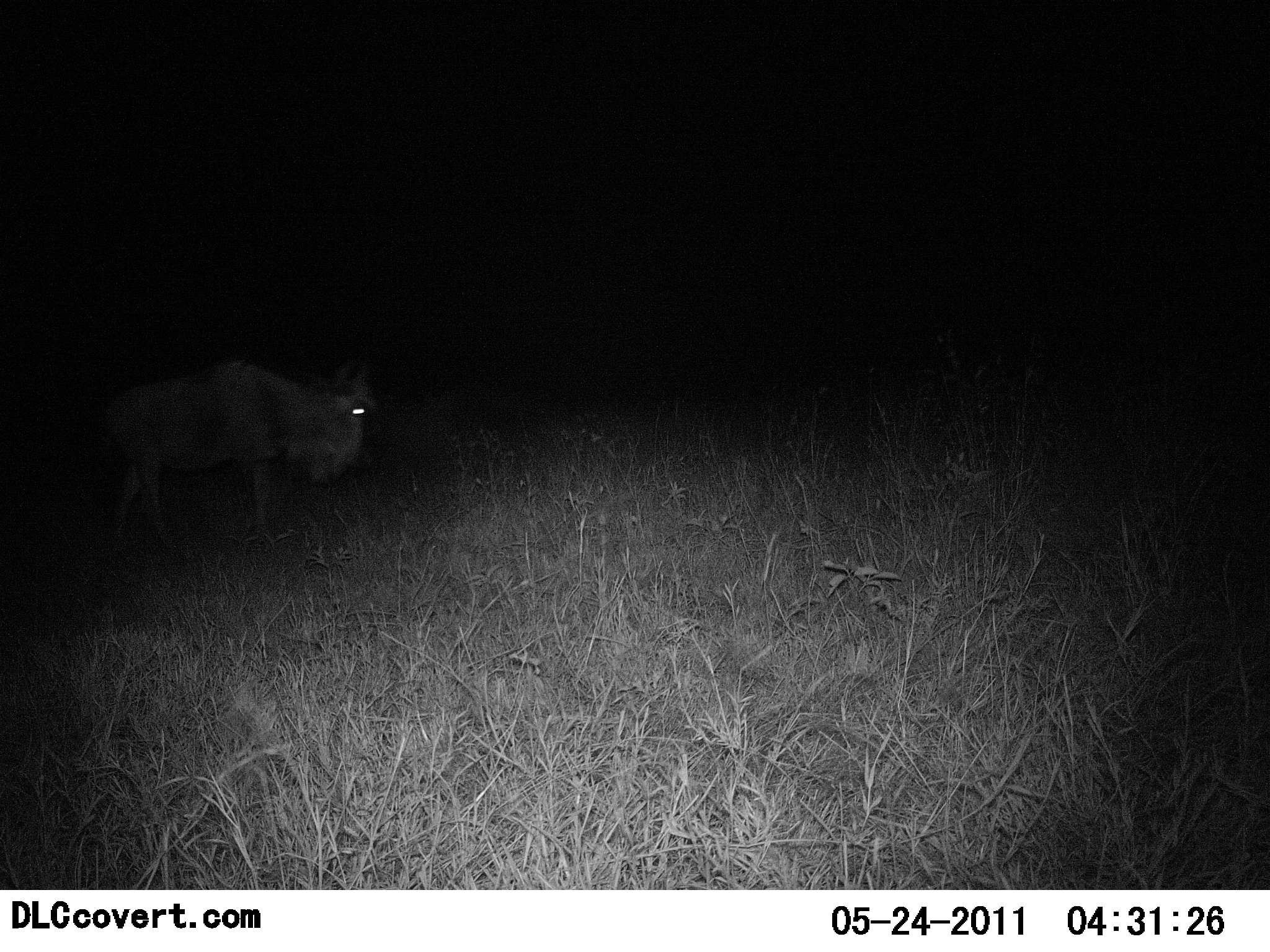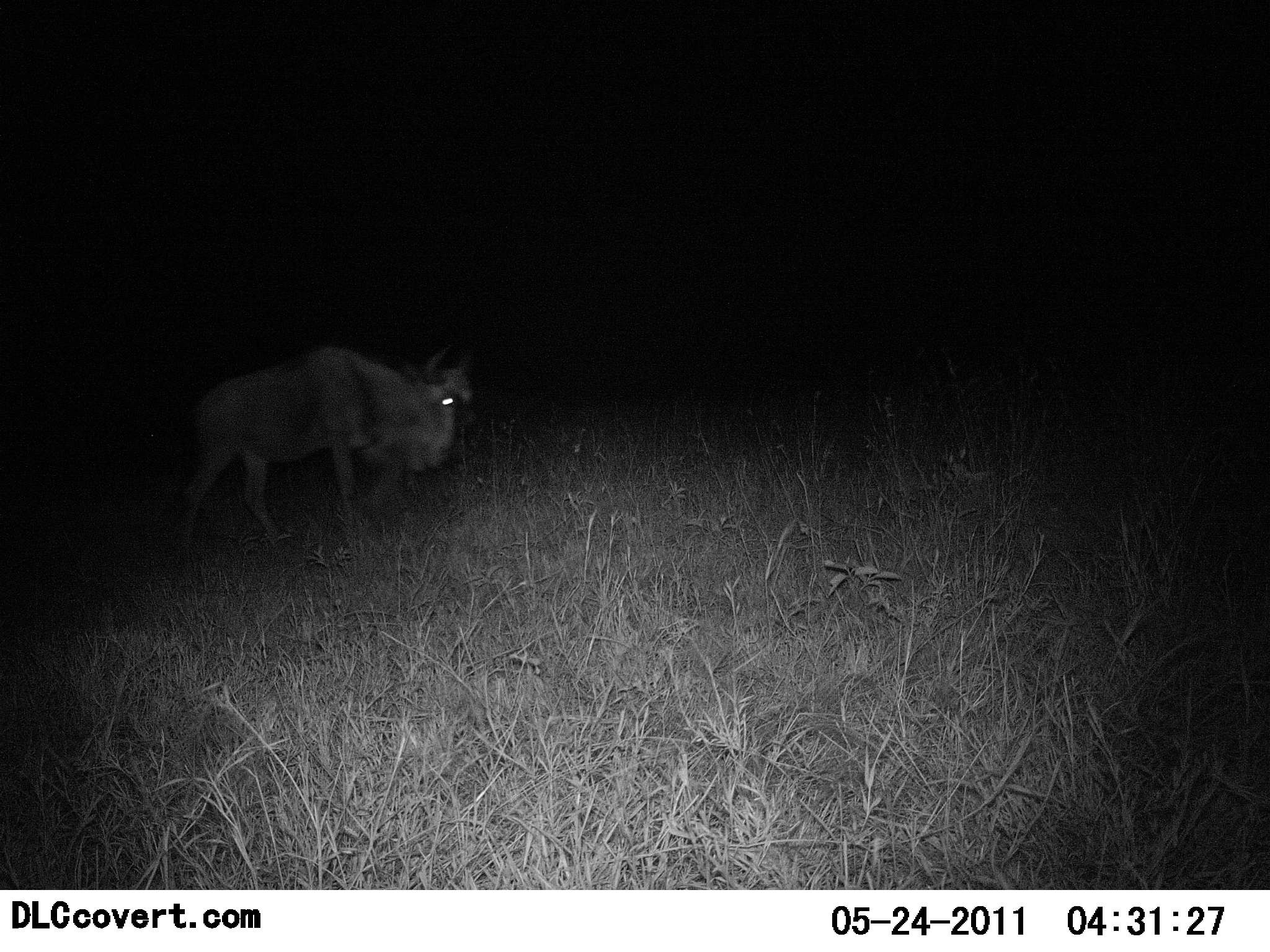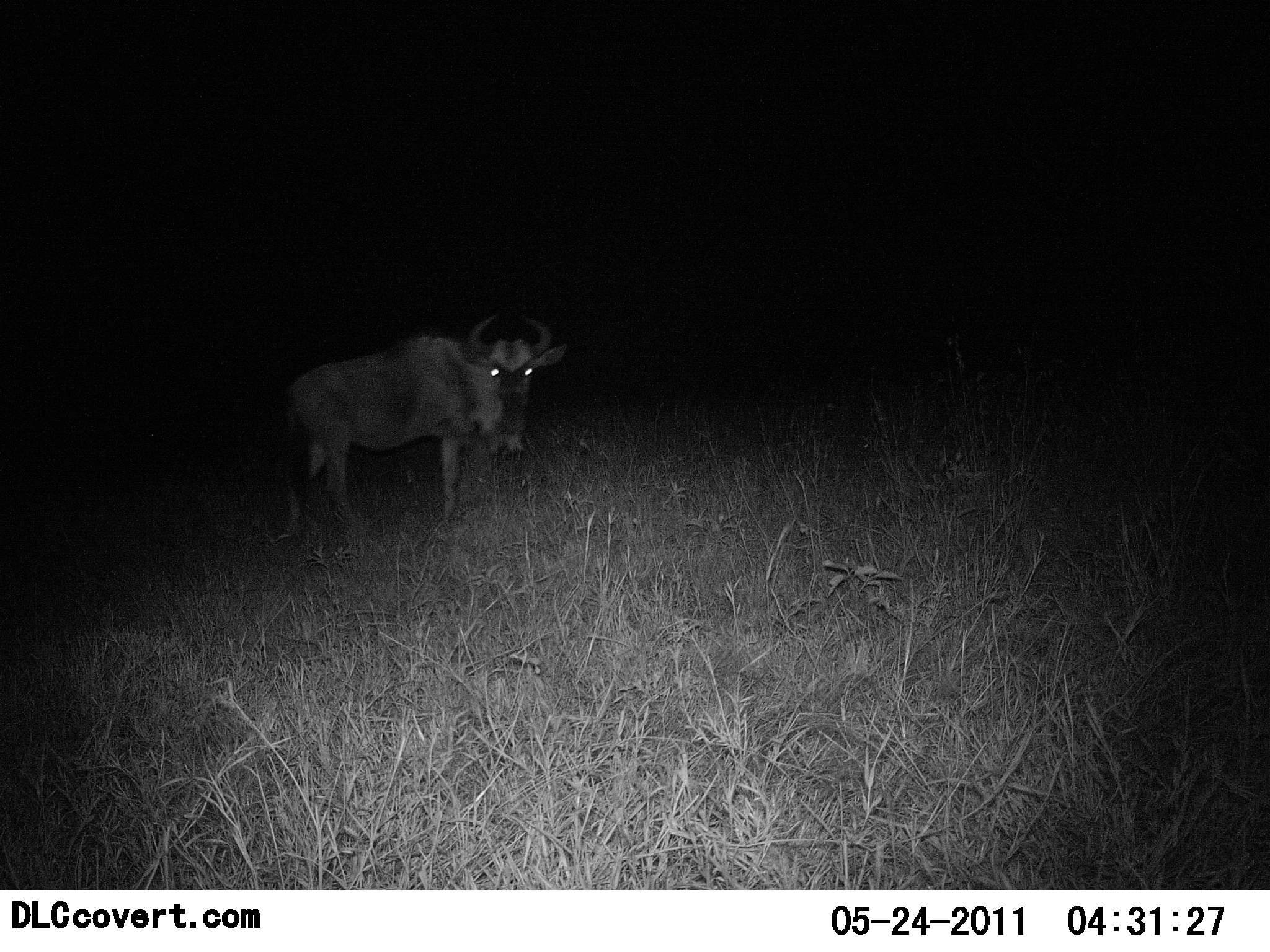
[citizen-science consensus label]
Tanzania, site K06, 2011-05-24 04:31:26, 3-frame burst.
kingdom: Animalia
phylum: Chordata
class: Mammalia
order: Artiodactyla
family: Bovidae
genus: Connochaetes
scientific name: Connochaetes taurinus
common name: blue wildebeest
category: wildebeest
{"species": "wildebeest (blue wildebeest) (Connochaetes taurinus)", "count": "1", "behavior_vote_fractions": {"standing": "10%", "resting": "0%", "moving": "100%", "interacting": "0%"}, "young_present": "0%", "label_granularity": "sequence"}